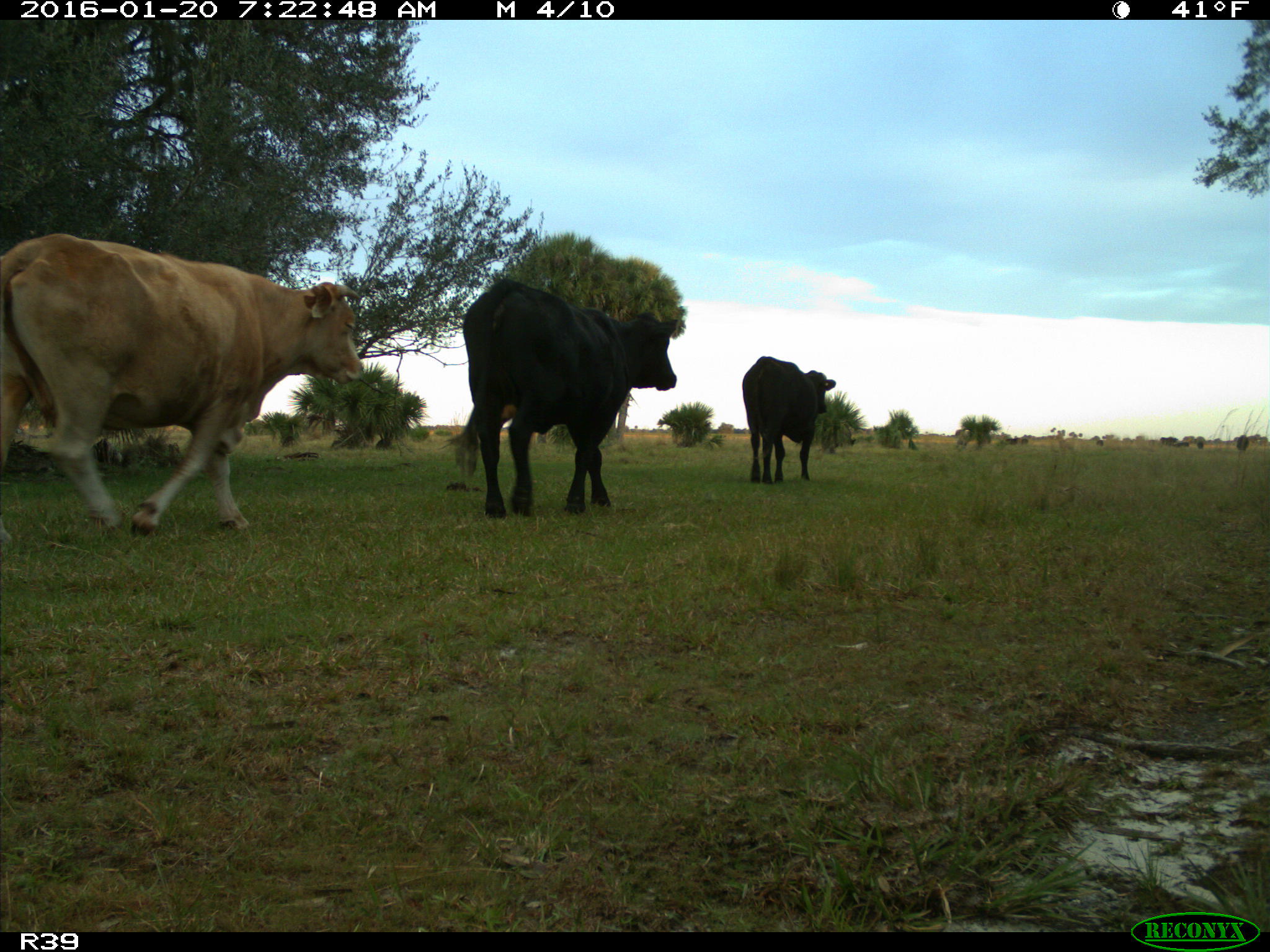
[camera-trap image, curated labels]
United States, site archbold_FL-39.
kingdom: Animalia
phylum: Chordata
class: Mammalia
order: Artiodactyla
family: Bovidae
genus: Bos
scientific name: Bos taurus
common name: domestic cow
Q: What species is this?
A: Bos taurus (domestic cow).